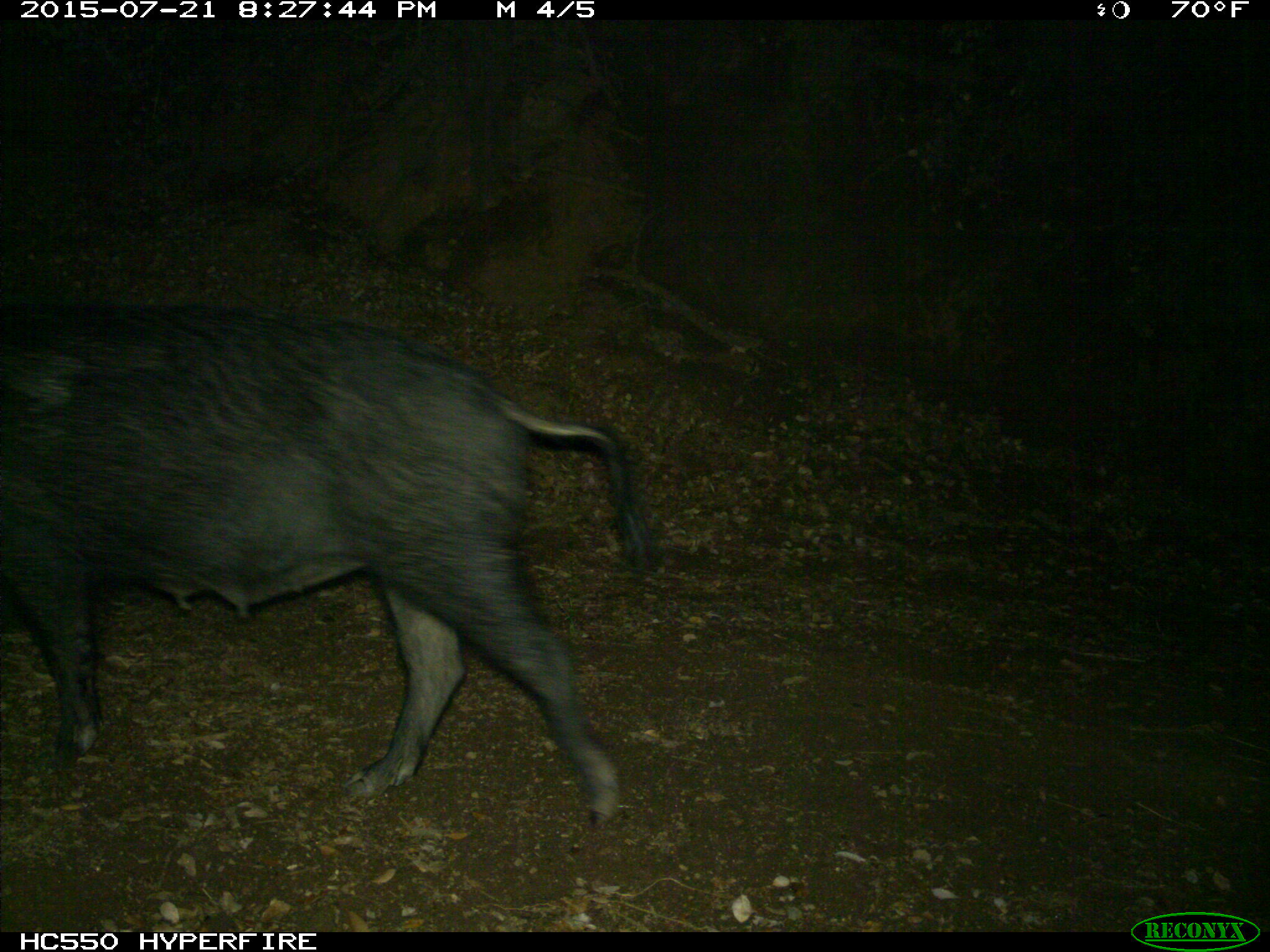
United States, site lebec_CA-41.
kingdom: Animalia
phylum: Chordata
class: Mammalia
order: Artiodactyla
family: Suidae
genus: Sus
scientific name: Sus scrofa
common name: wild boar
Sus scrofa (wild boar).